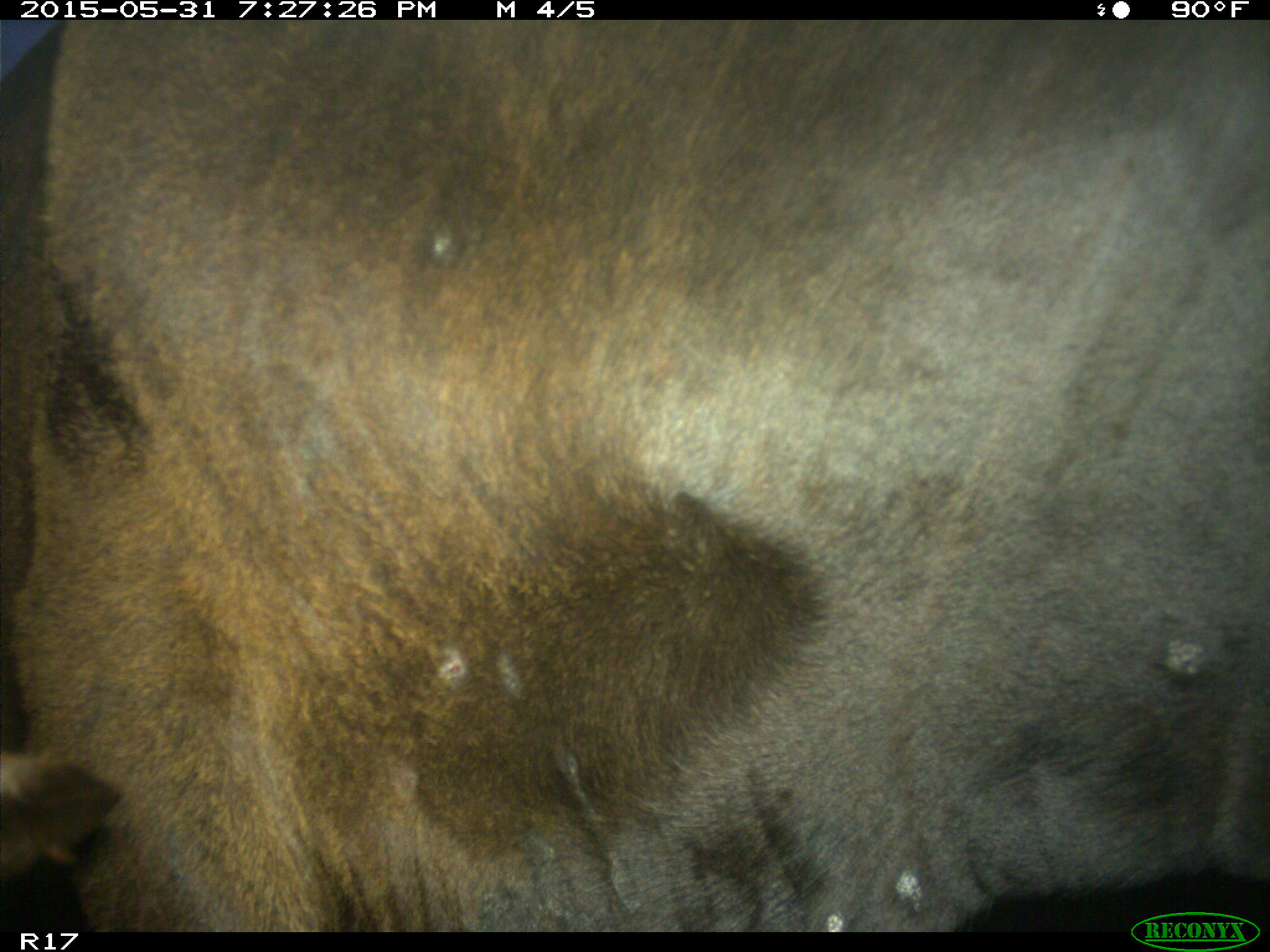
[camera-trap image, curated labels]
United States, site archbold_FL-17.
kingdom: Animalia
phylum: Chordata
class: Mammalia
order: Artiodactyla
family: Bovidae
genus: Bos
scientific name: Bos taurus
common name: domestic cow